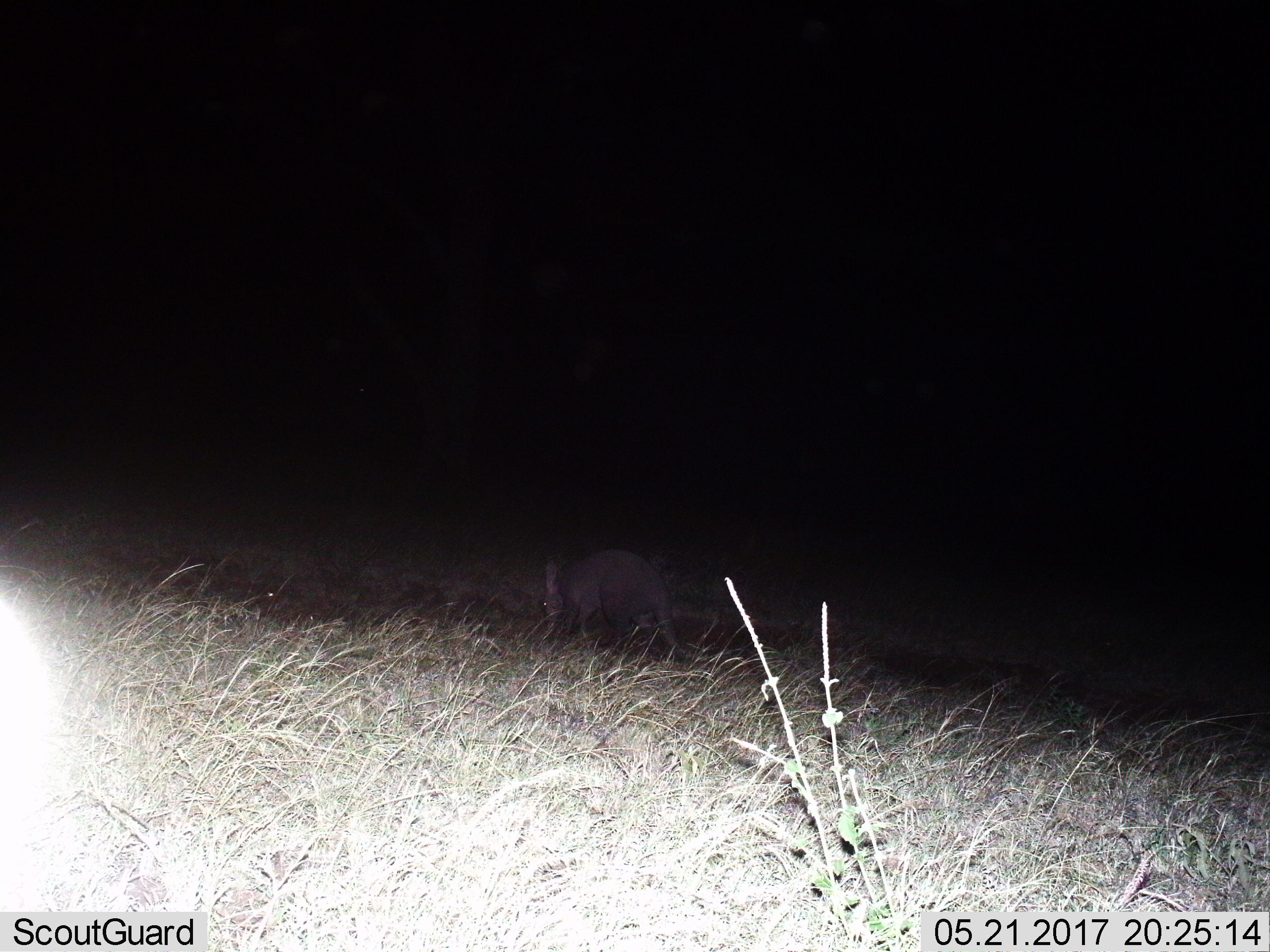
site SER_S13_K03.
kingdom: Animalia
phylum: Chordata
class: Mammalia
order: Tubulidentata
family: Orycteropodidae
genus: Orycteropus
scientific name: Orycteropus afer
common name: aardvark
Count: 1.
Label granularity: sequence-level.